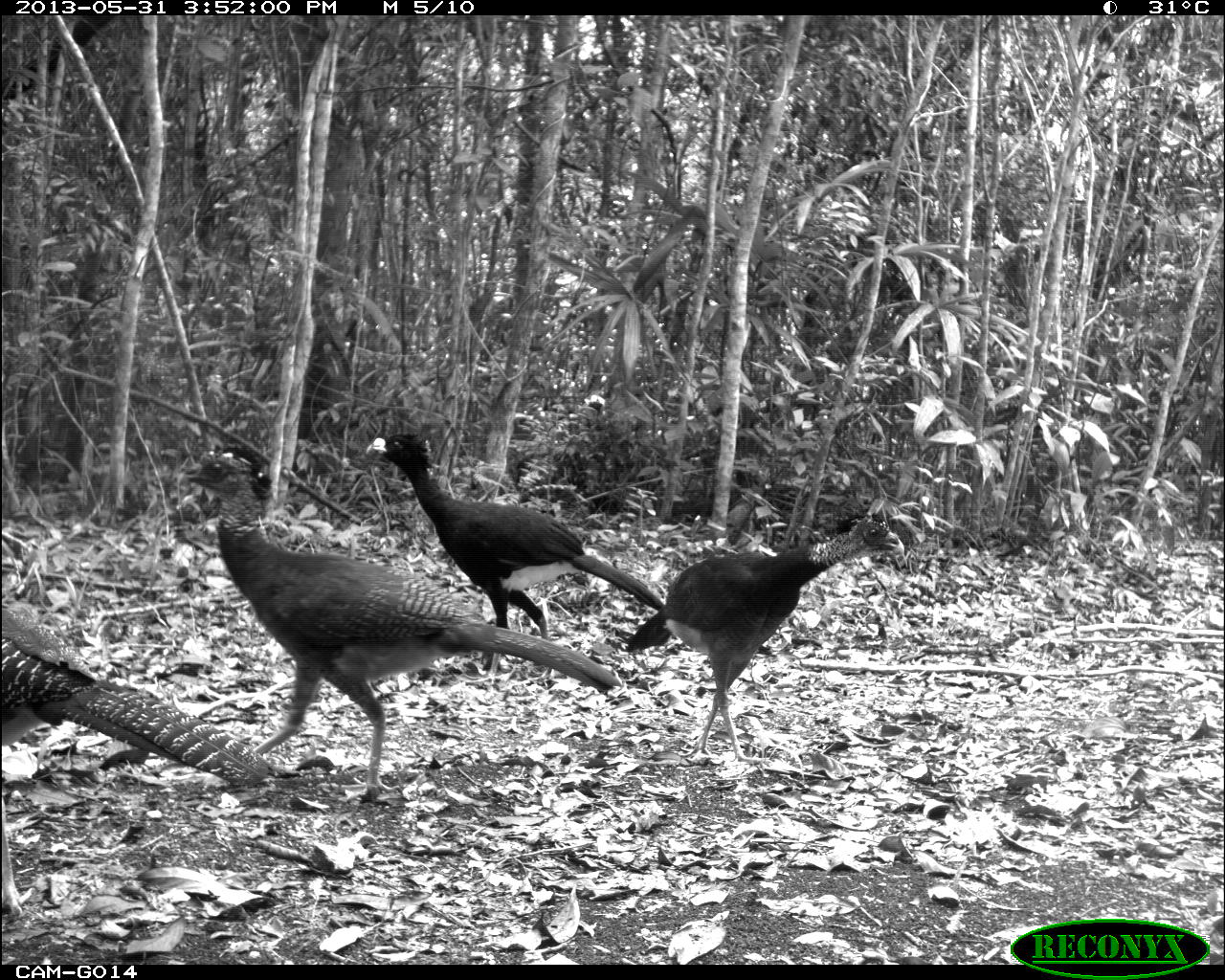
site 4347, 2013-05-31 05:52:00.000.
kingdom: Animalia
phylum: Chordata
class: Aves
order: Galliformes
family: Cracidae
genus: Crax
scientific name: Crax rubra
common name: great curassow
Crax rubra (great curassow), count 1.